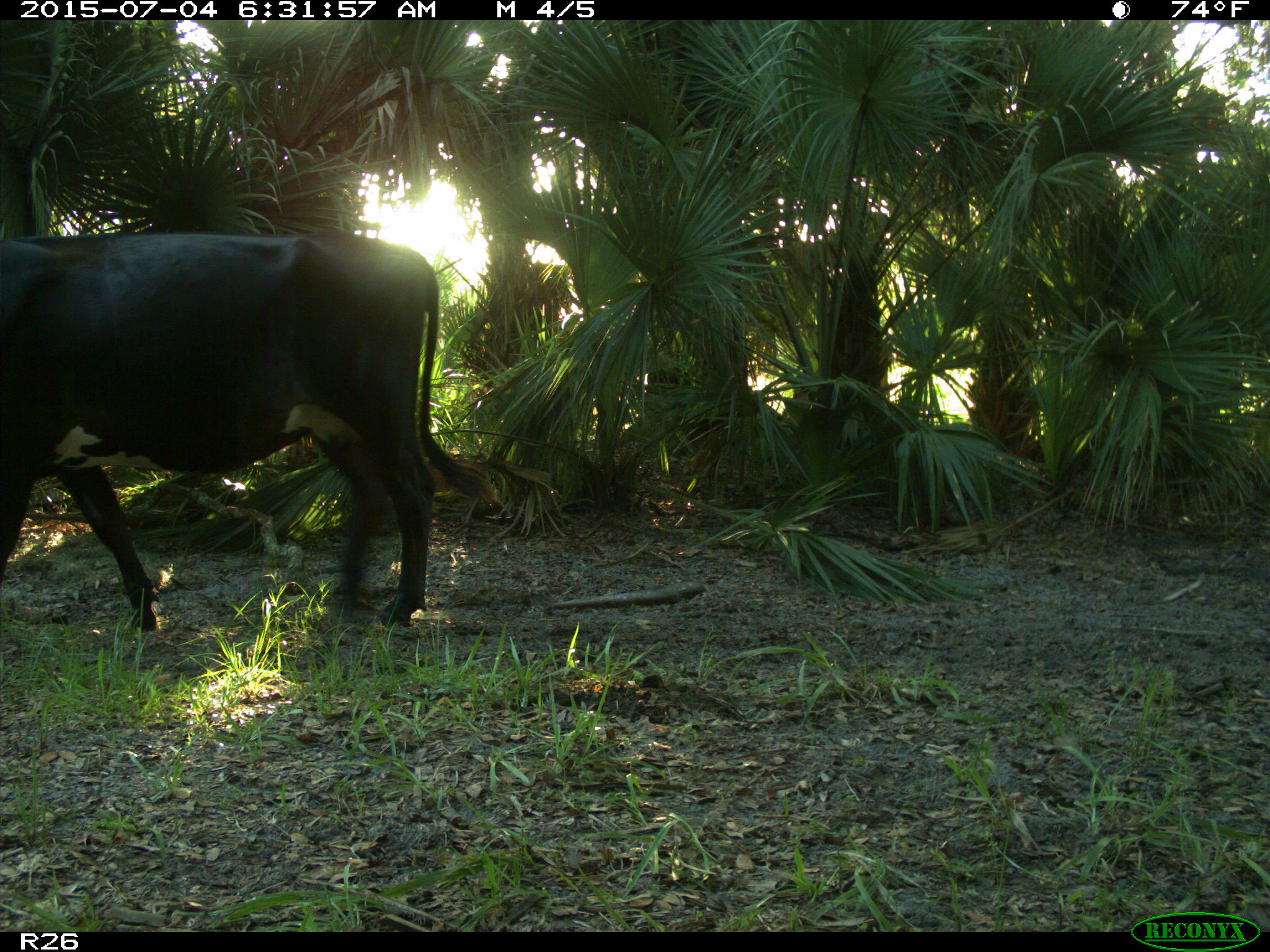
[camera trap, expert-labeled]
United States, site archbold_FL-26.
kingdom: Animalia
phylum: Chordata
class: Mammalia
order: Artiodactyla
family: Bovidae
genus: Bos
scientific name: Bos taurus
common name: domestic cow